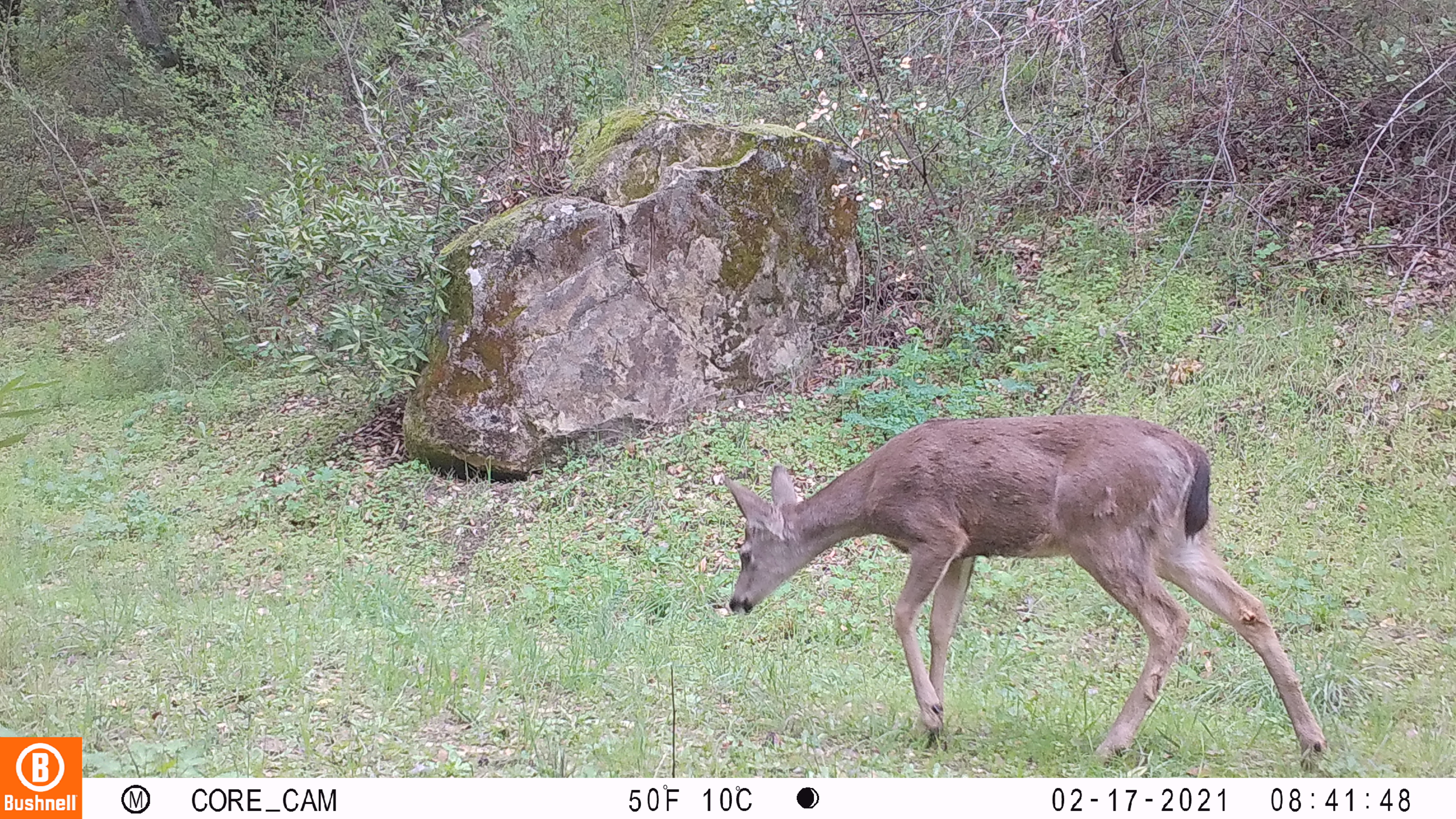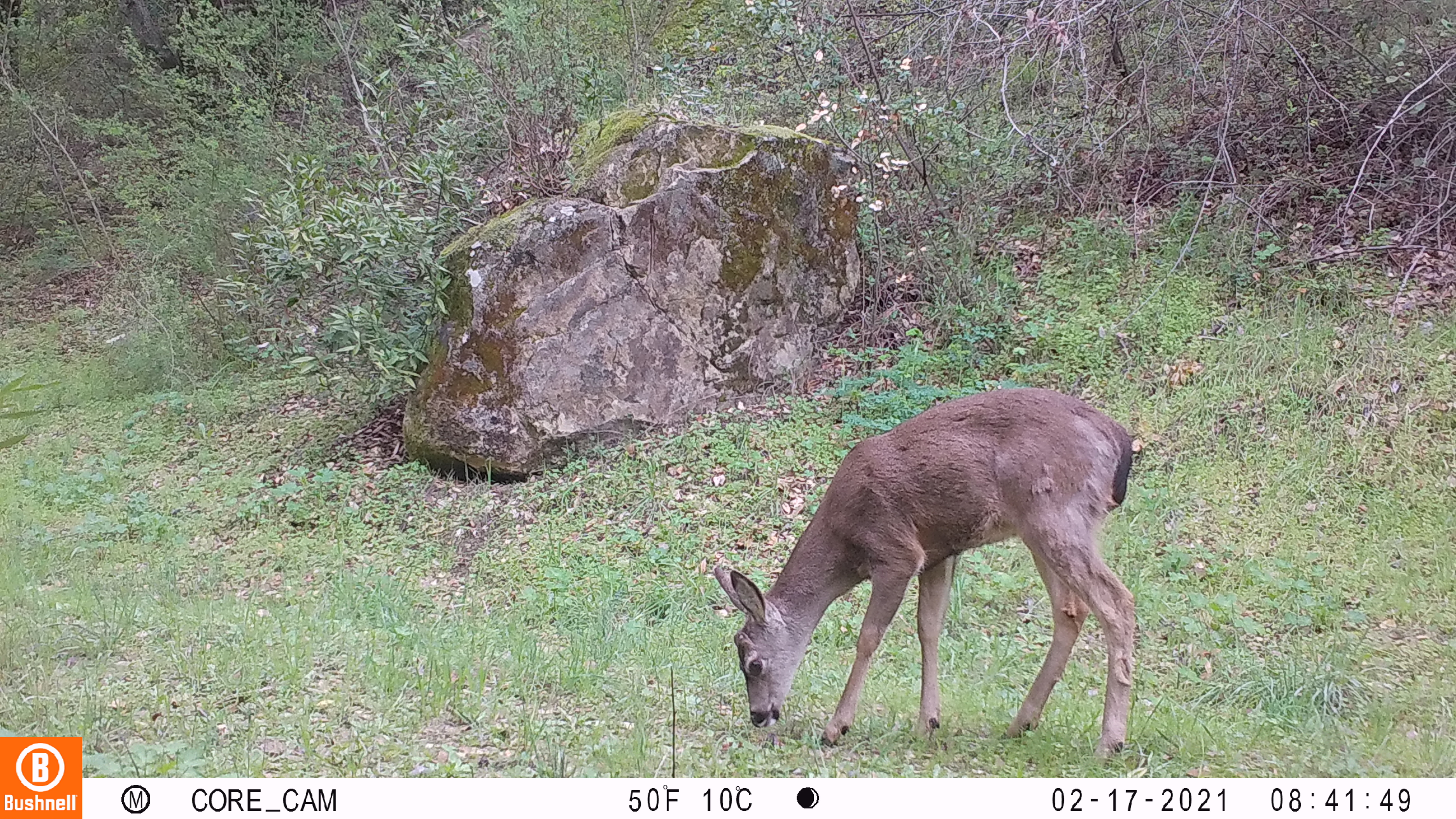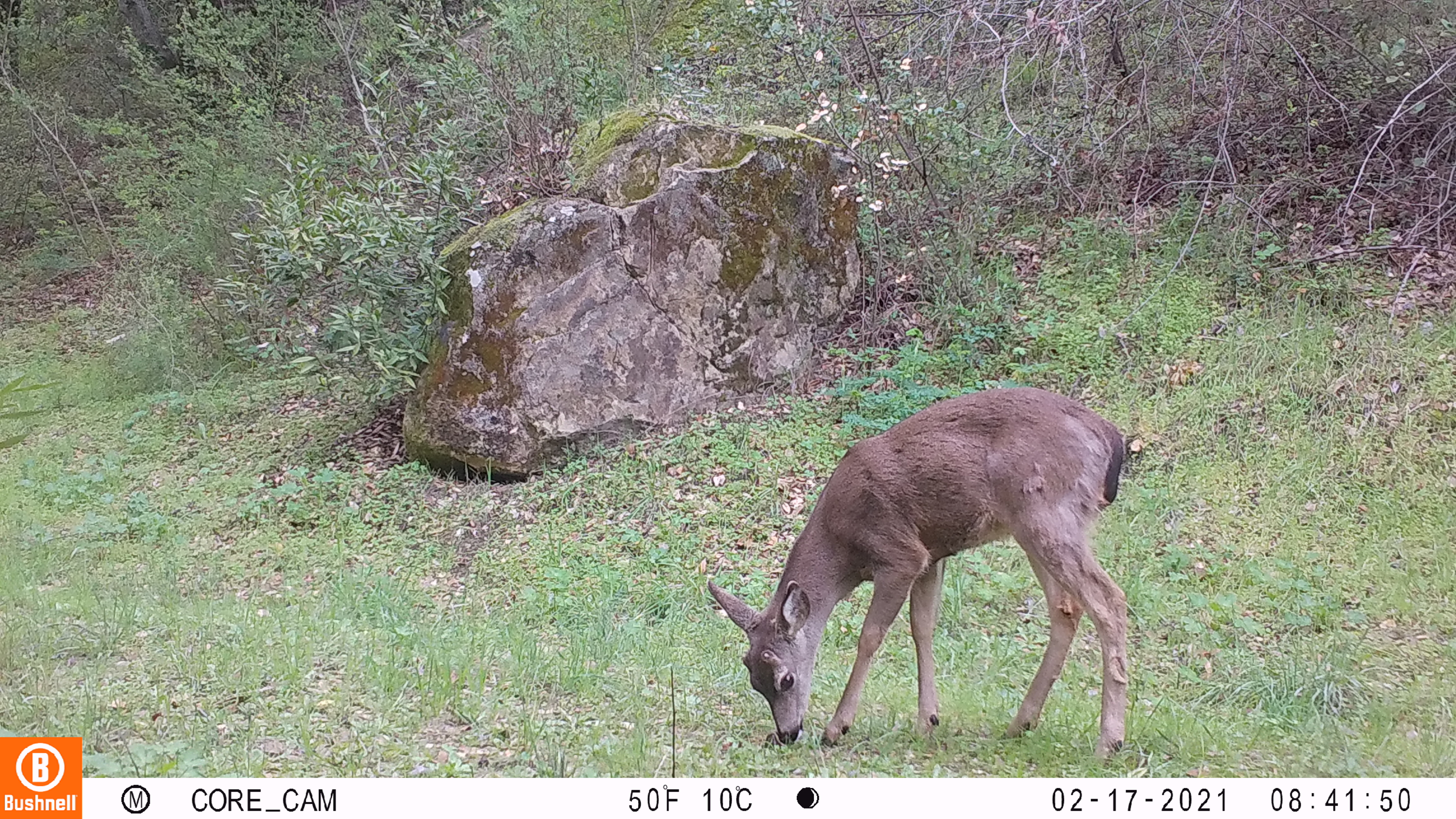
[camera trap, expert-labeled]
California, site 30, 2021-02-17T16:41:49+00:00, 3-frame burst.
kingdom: Animalia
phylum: Chordata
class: Mammalia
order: Artiodactyla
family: Cervidae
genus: Odocoileus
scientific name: Odocoileus hemionus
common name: mule deer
Mule deer (Odocoileus hemionus).